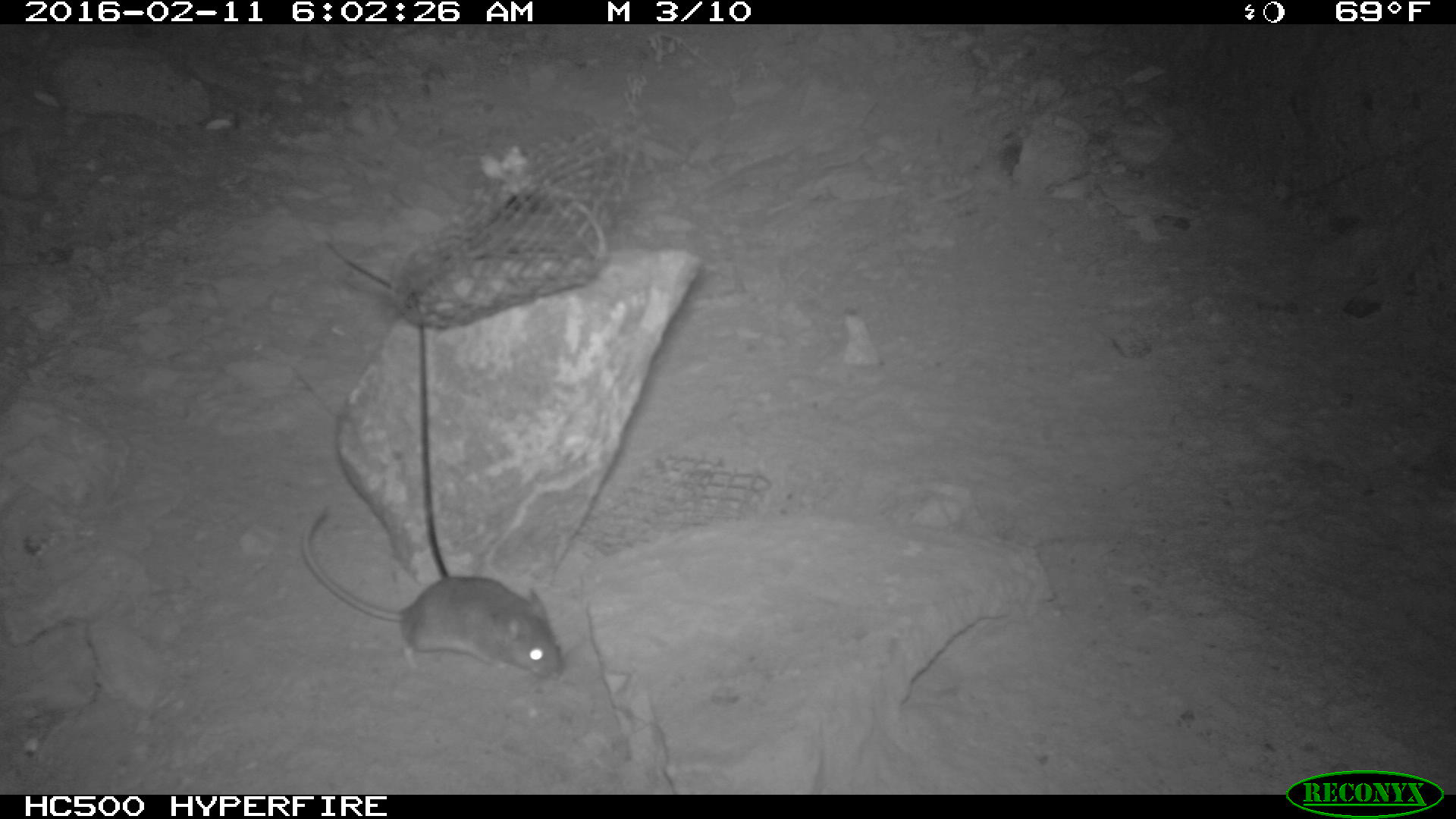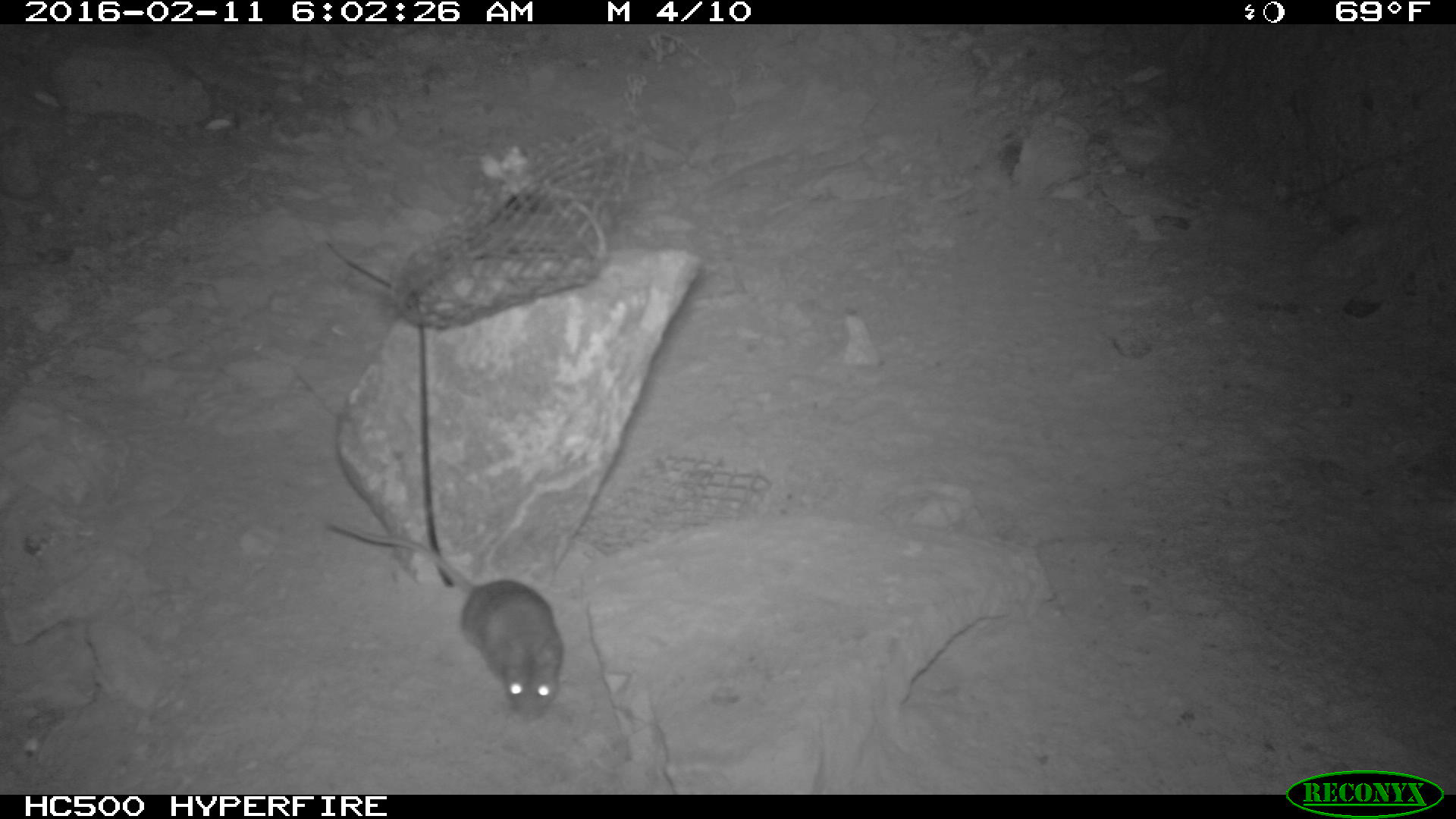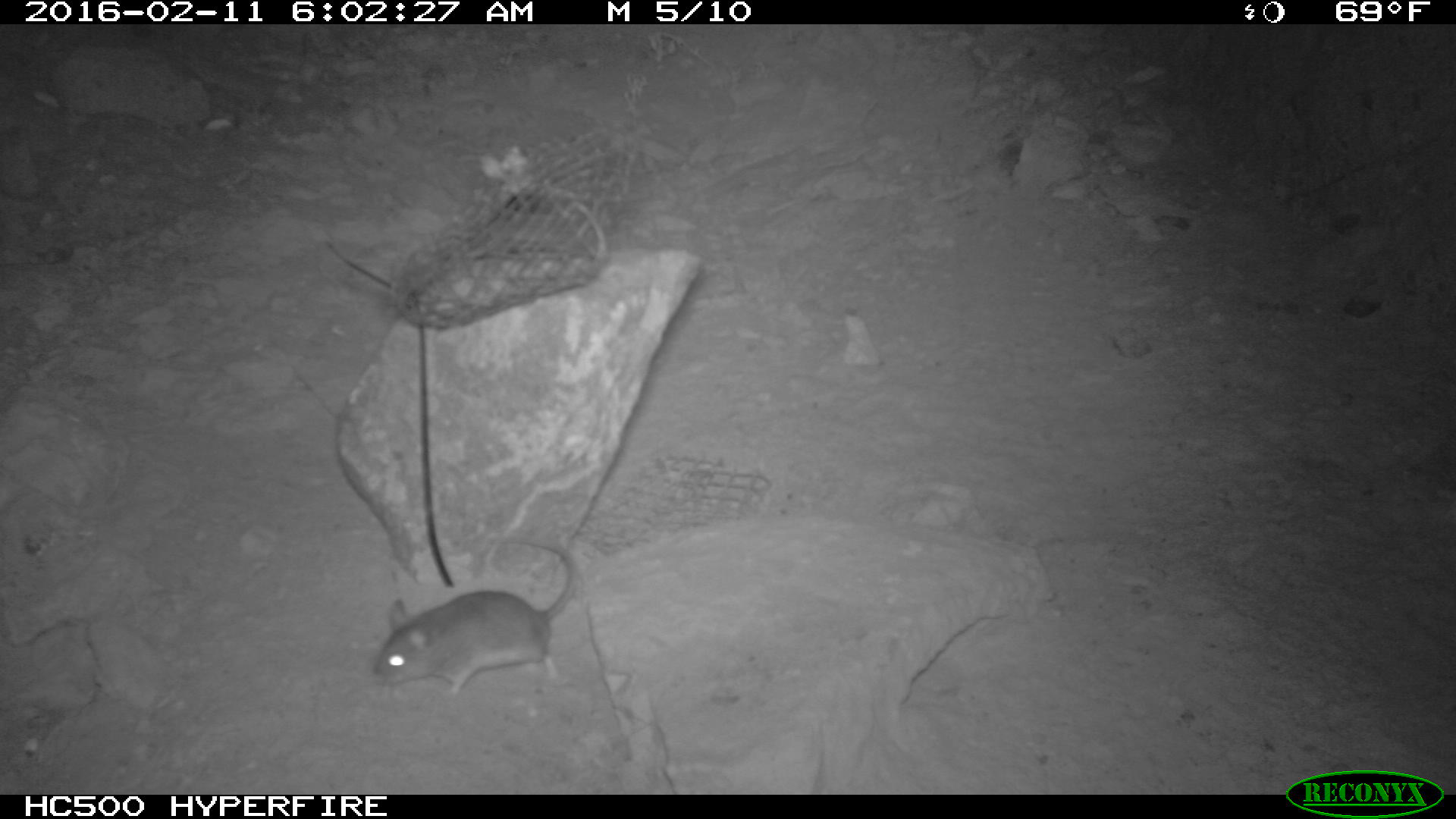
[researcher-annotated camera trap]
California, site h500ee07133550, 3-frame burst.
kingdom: Animalia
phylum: Chordata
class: Mammalia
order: Rodentia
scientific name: Rodentia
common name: rodent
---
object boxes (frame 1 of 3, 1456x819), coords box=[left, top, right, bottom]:
rodent: box=[298, 507, 562, 682]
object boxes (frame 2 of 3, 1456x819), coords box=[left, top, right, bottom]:
rodent: box=[325, 514, 566, 717]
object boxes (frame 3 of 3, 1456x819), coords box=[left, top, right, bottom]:
rodent: box=[373, 536, 576, 696]